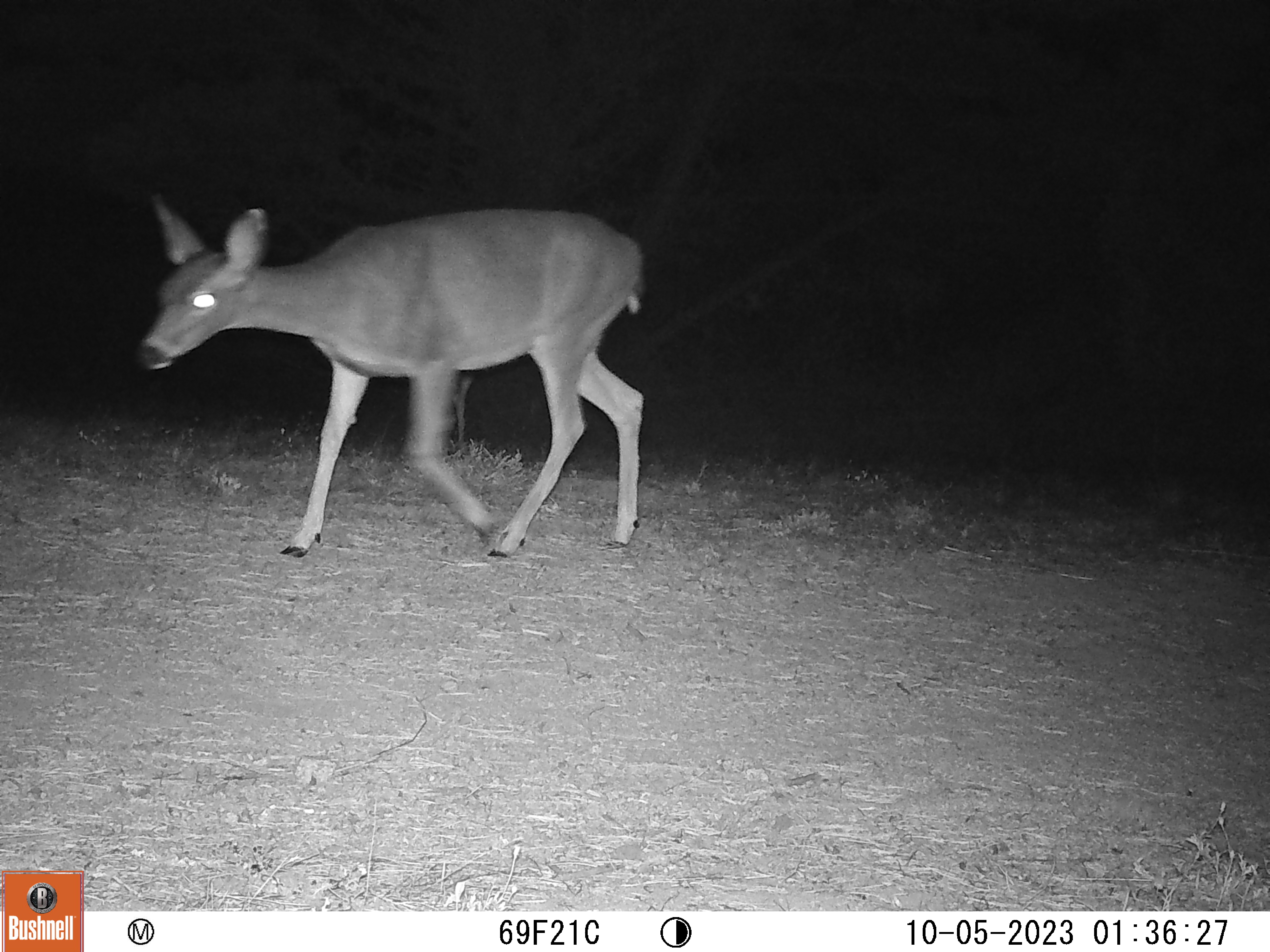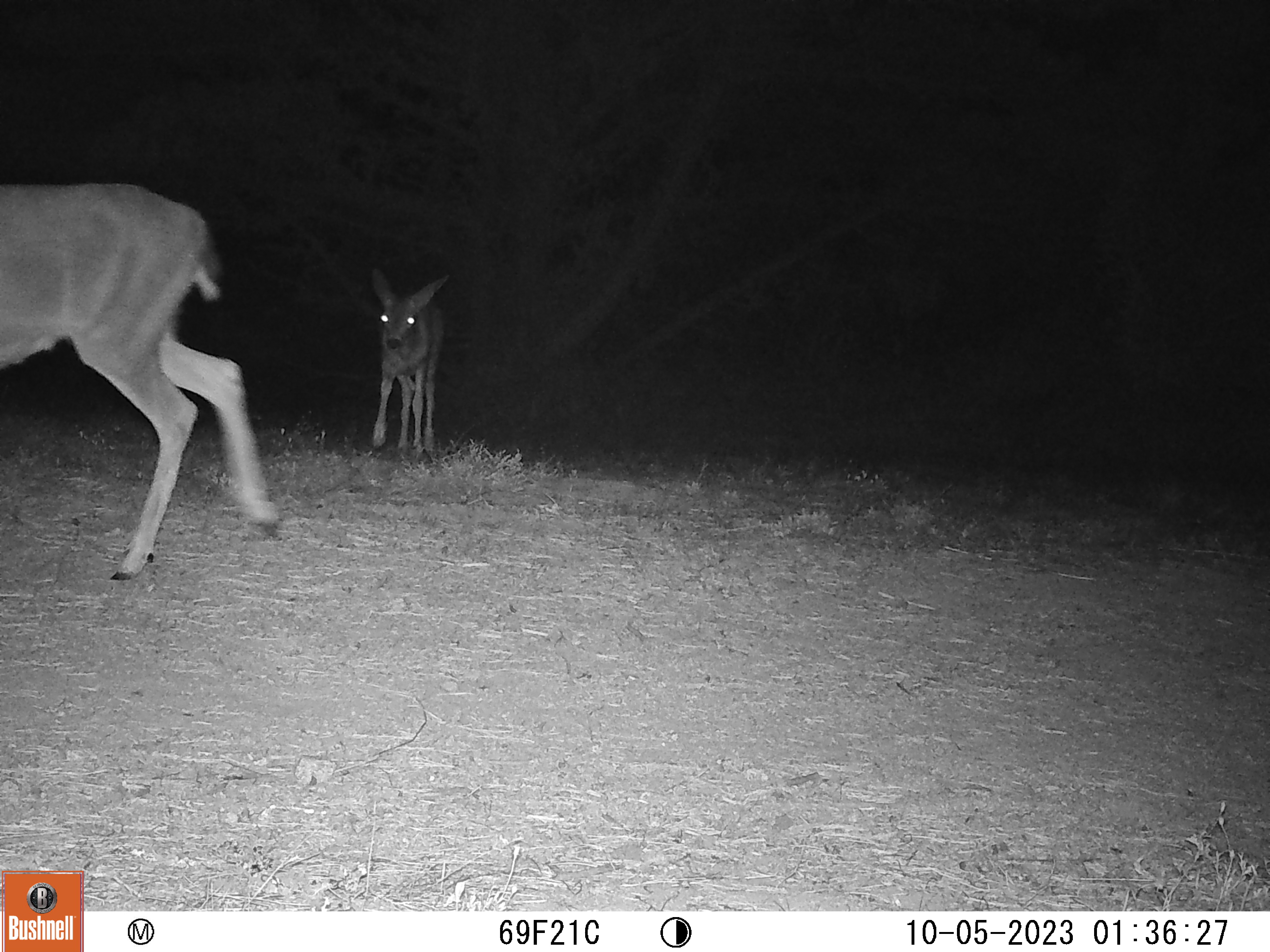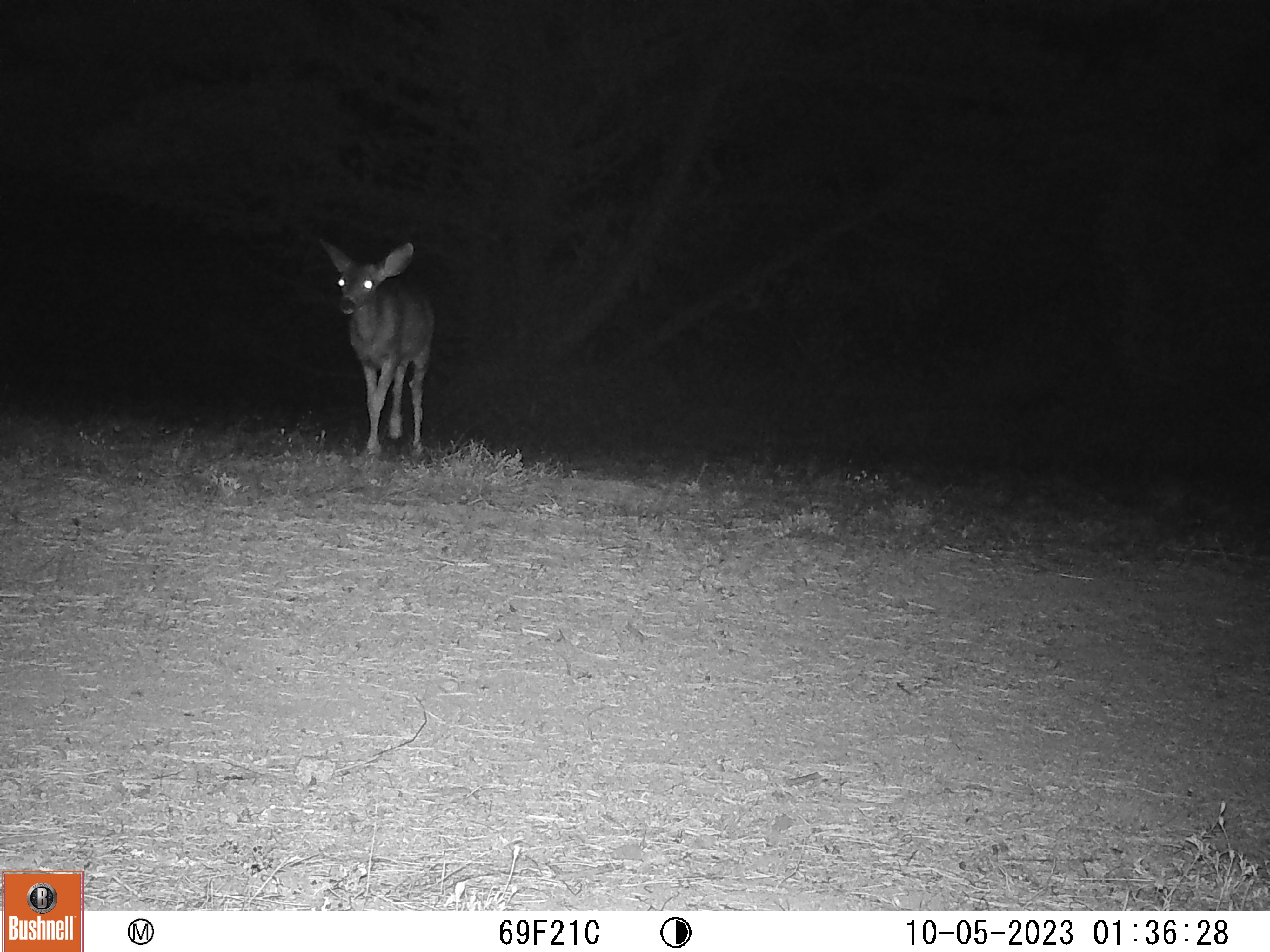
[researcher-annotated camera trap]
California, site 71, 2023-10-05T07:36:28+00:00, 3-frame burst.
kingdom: Animalia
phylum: Chordata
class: Mammalia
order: Artiodactyla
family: Cervidae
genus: Odocoileus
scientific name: Odocoileus hemionus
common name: mule deer